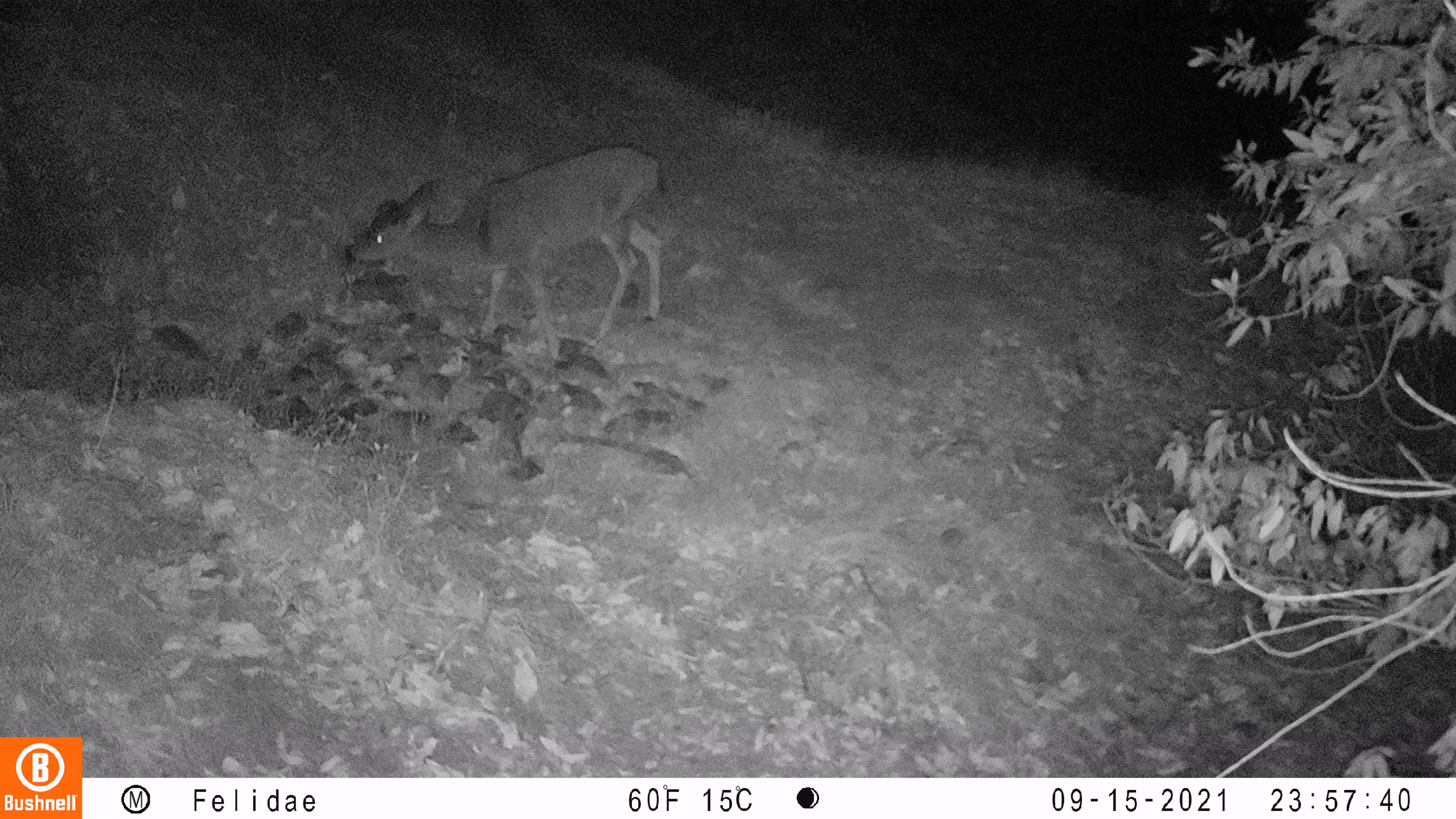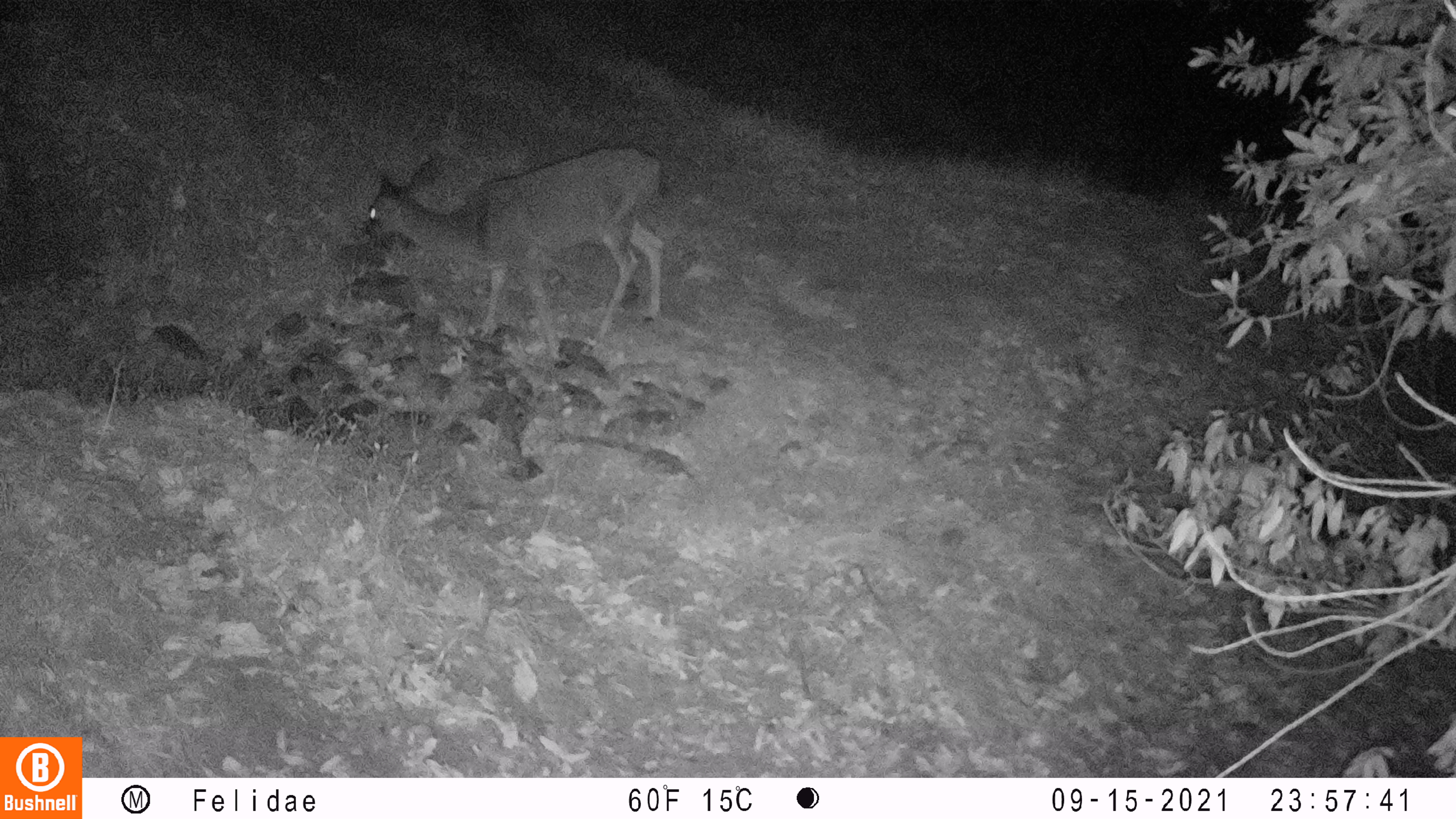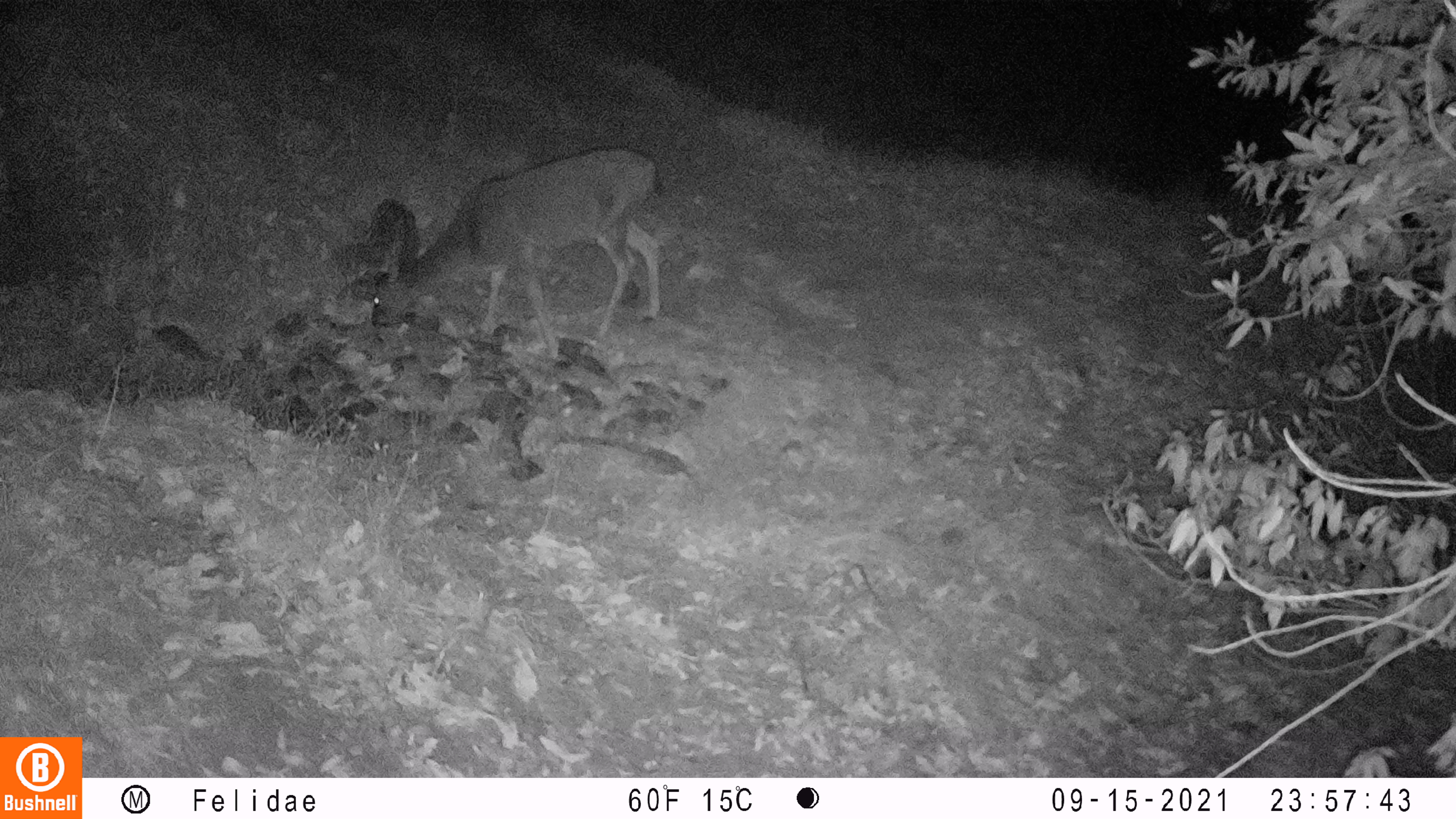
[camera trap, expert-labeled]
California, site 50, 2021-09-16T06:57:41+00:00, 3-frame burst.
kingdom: Animalia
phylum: Chordata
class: Mammalia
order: Artiodactyla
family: Cervidae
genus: Odocoileus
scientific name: Odocoileus hemionus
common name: mule deer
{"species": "mule deer (Odocoileus hemionus)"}